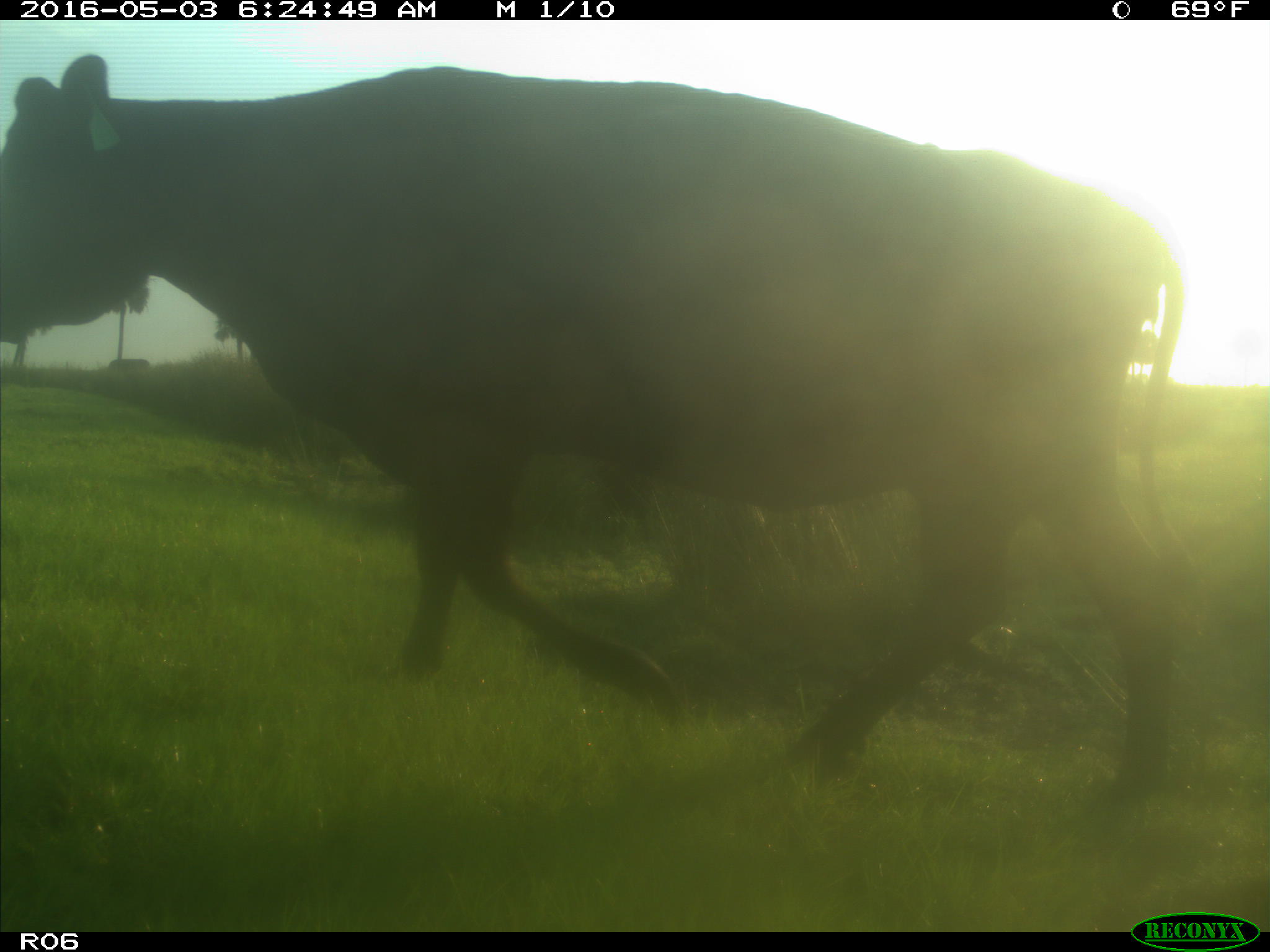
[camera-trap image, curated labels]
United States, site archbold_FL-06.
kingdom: Animalia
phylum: Chordata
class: Mammalia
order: Artiodactyla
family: Bovidae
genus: Bos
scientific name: Bos taurus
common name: domestic cow